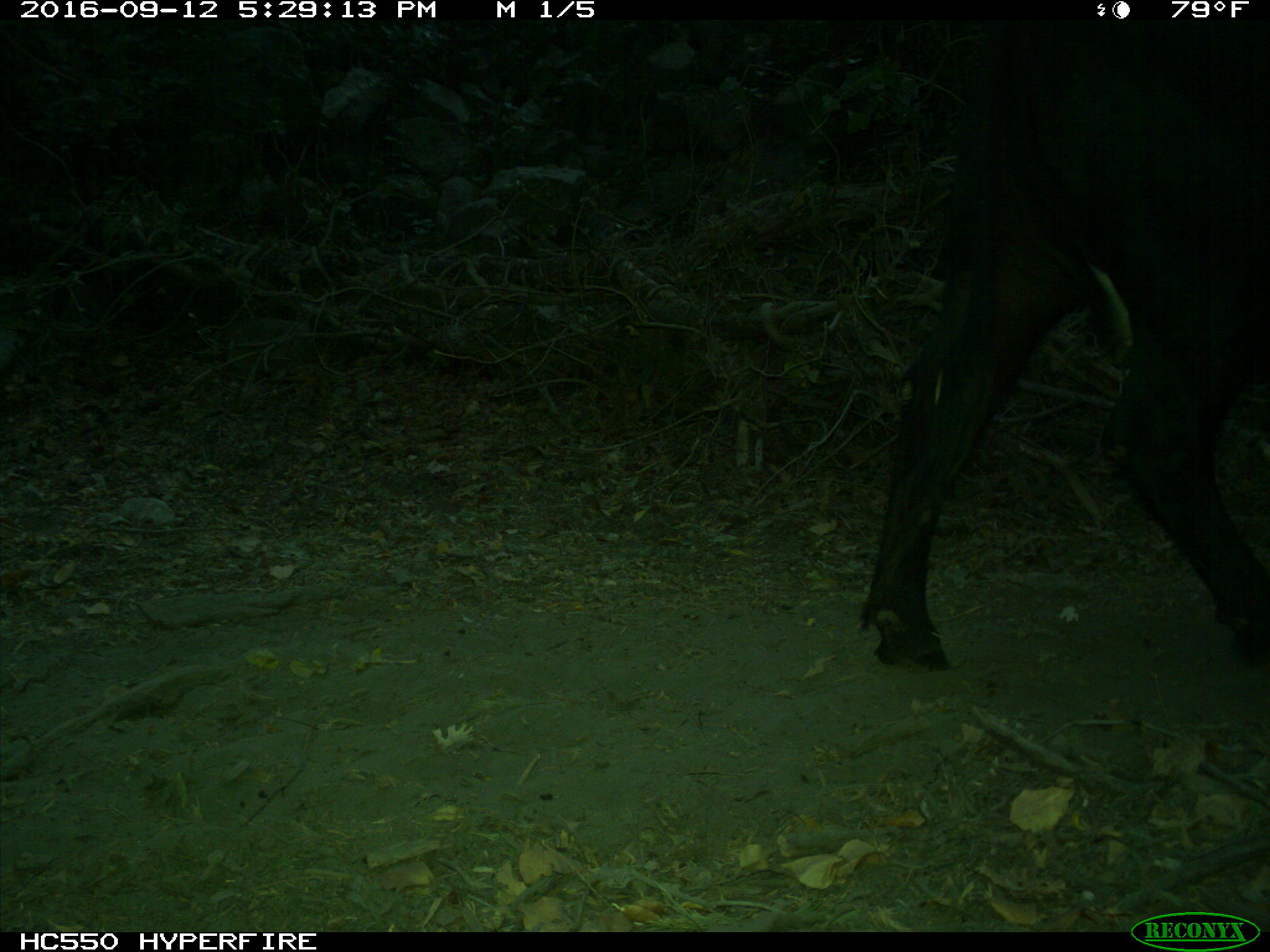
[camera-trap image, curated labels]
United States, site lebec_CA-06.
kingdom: Animalia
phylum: Chordata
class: Mammalia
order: Artiodactyla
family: Bovidae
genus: Bos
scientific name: Bos taurus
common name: domestic cow